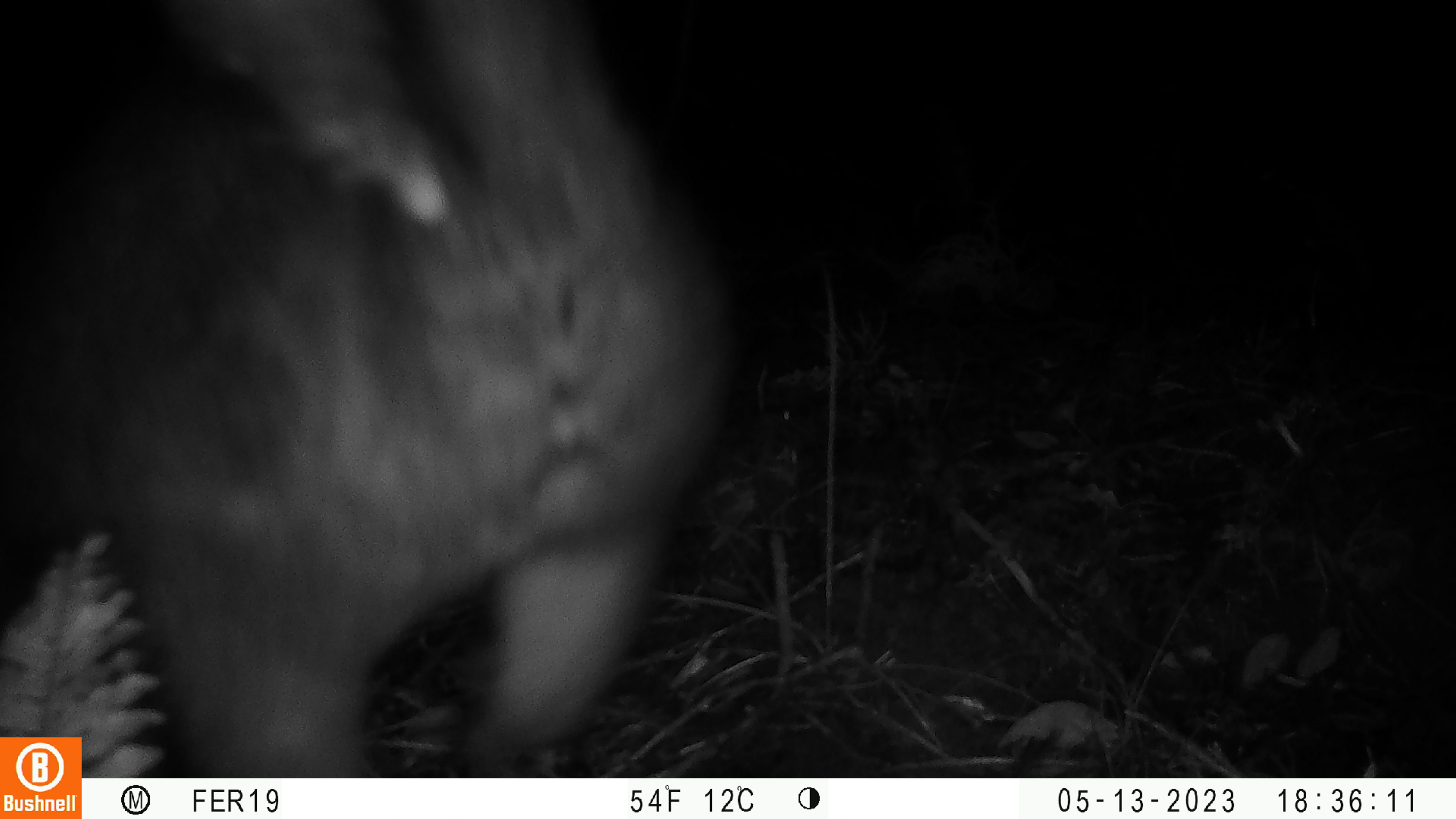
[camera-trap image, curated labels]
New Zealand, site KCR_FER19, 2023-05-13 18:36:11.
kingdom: Animalia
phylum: Chordata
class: Mammalia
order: Diprotodontia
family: Phalangeridae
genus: Trichosurus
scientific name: Trichosurus vulpecula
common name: common brushtail possum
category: possum